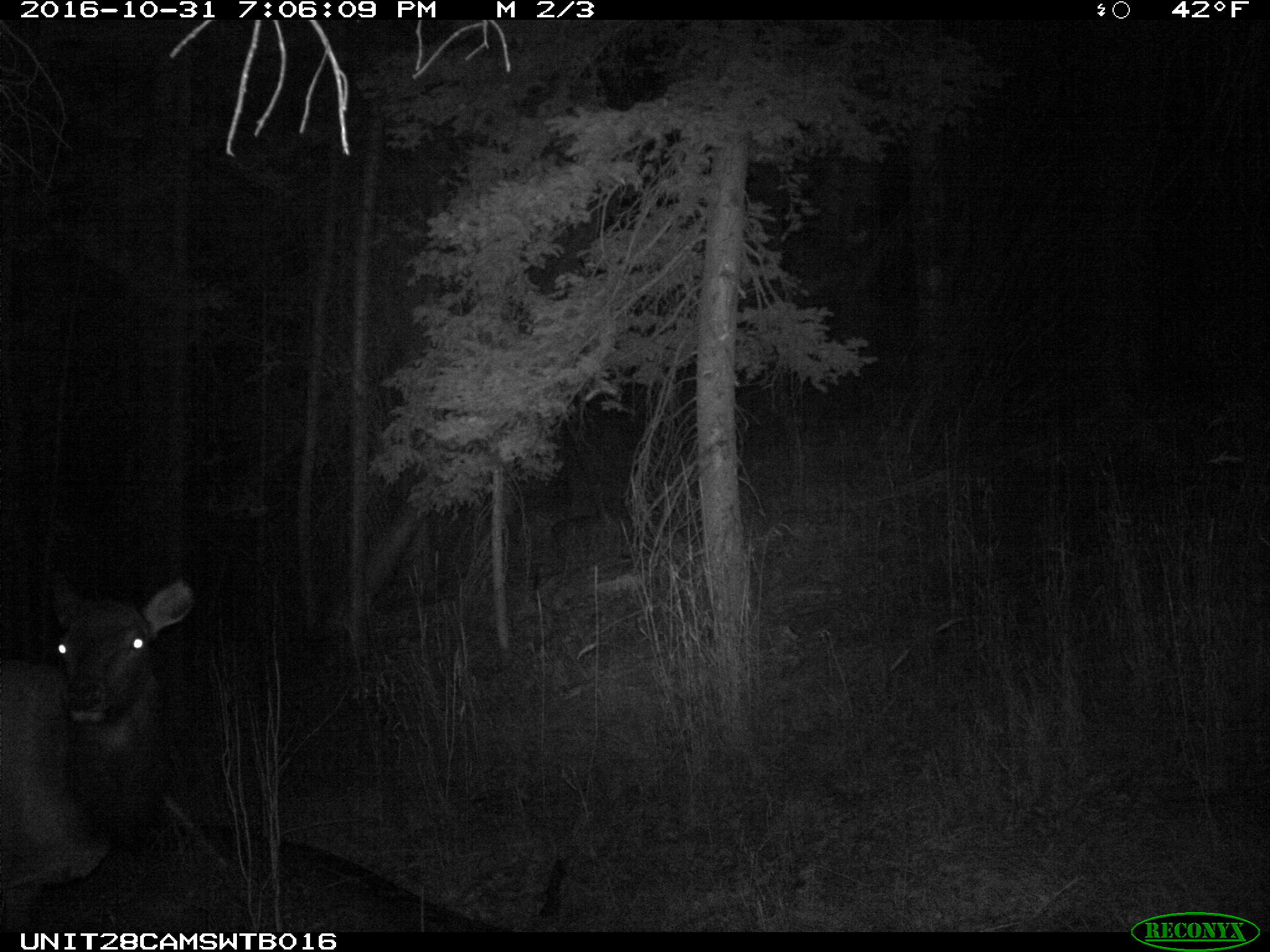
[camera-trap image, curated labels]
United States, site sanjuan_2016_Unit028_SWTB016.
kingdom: Animalia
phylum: Chordata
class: Mammalia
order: Artiodactyla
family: Cervidae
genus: Cervus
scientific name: Cervus elaphus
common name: red deer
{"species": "Cervus elaphus (red deer)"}